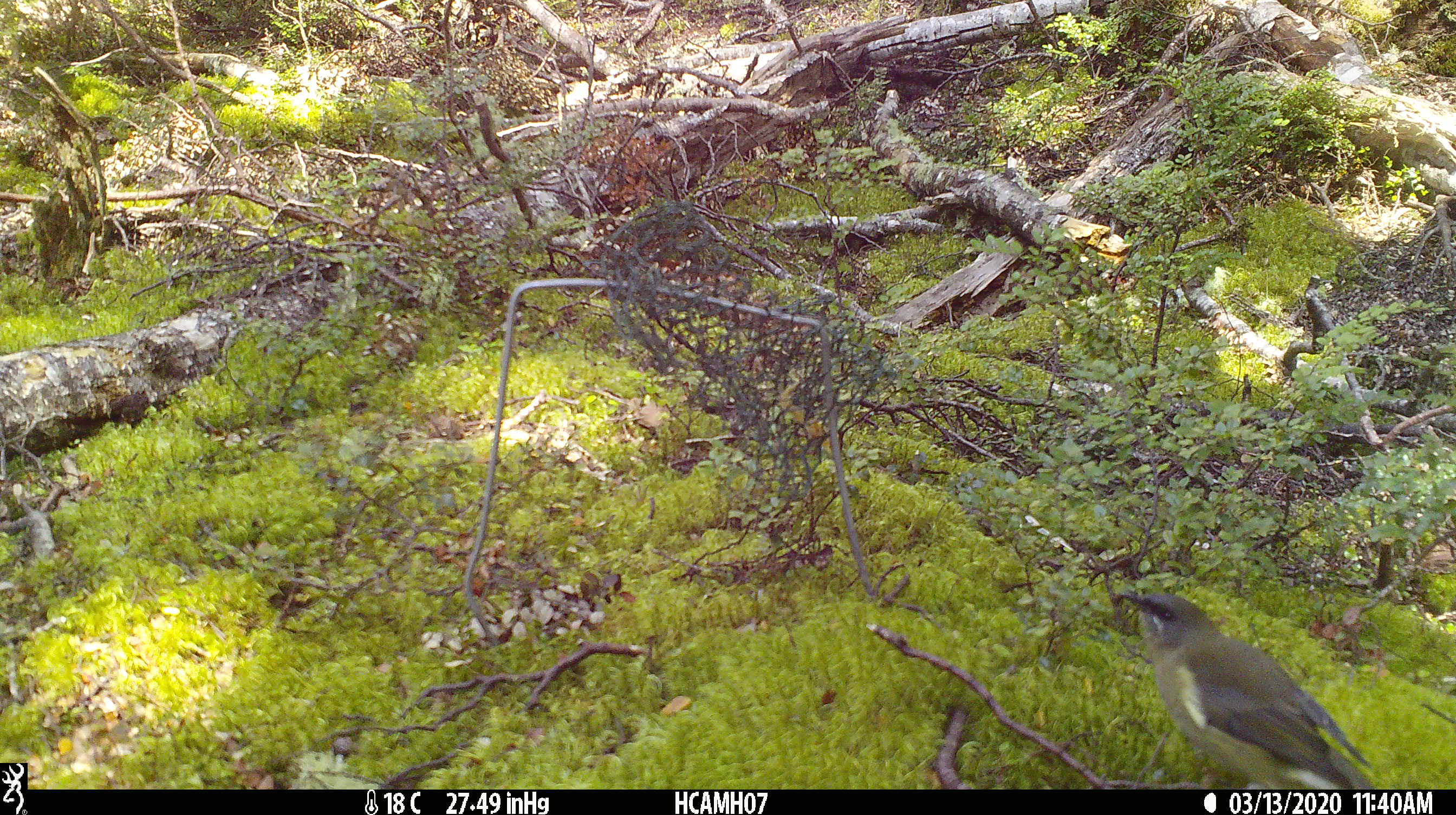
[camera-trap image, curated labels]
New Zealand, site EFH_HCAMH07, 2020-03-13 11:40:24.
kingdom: Animalia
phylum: Chordata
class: Aves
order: Passeriformes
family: Meliphagidae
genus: Anthornis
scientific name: Anthornis melanura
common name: new zealand bellbird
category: bellbird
Bellbird (new zealand bellbird) (Anthornis melanura).